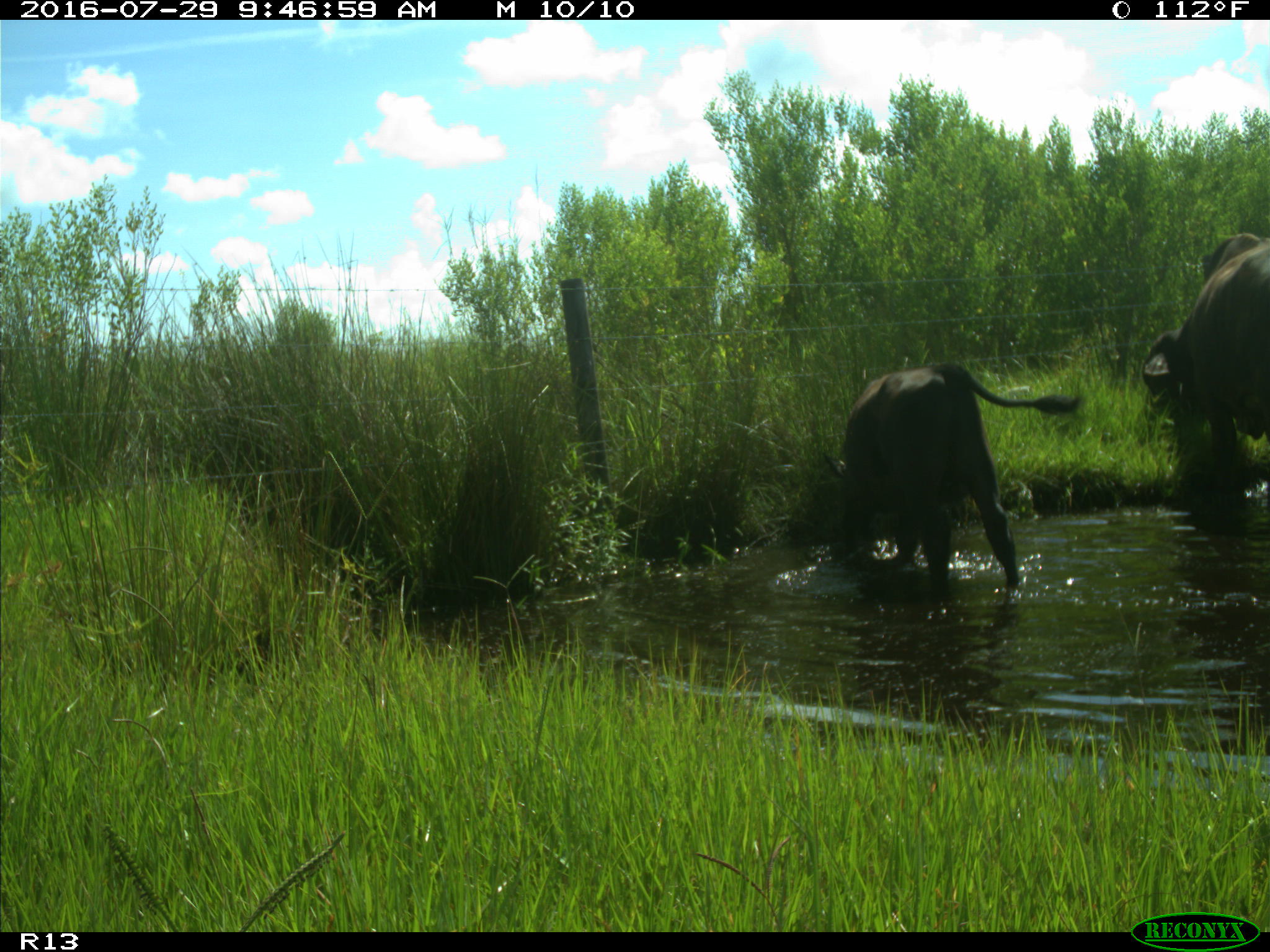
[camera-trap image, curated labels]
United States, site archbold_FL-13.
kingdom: Animalia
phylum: Chordata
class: Mammalia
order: Artiodactyla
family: Bovidae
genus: Bos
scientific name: Bos taurus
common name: domestic cow